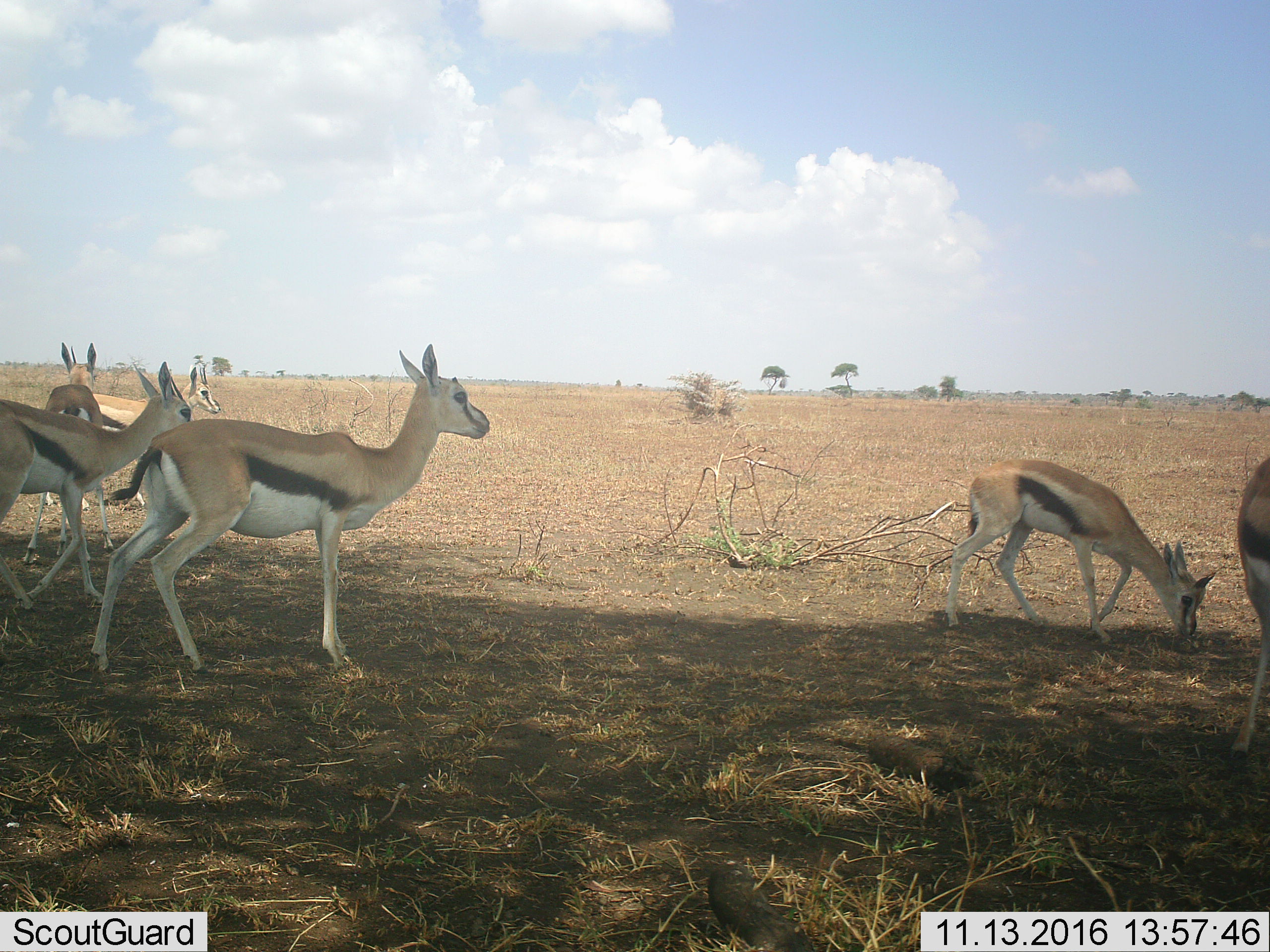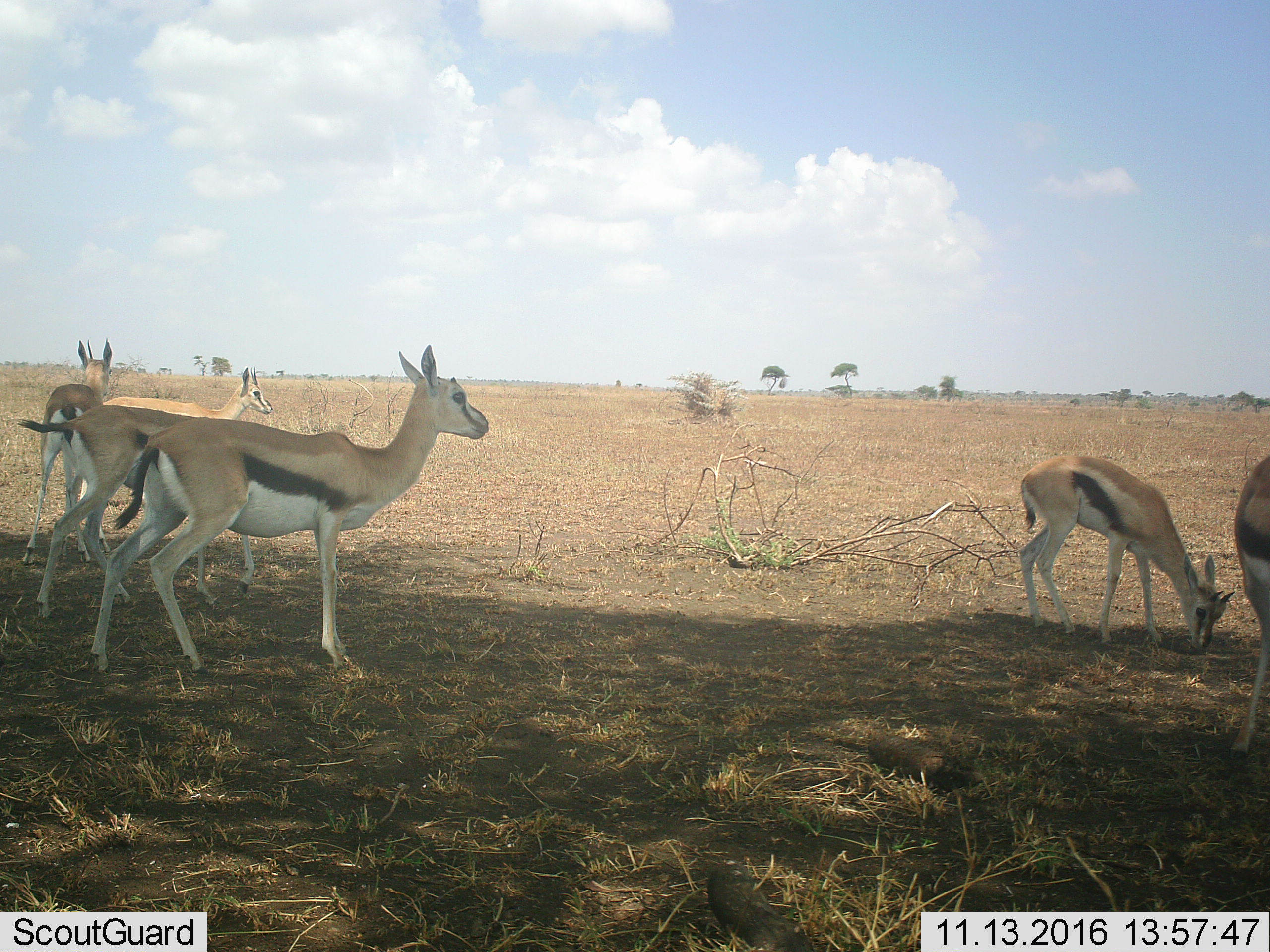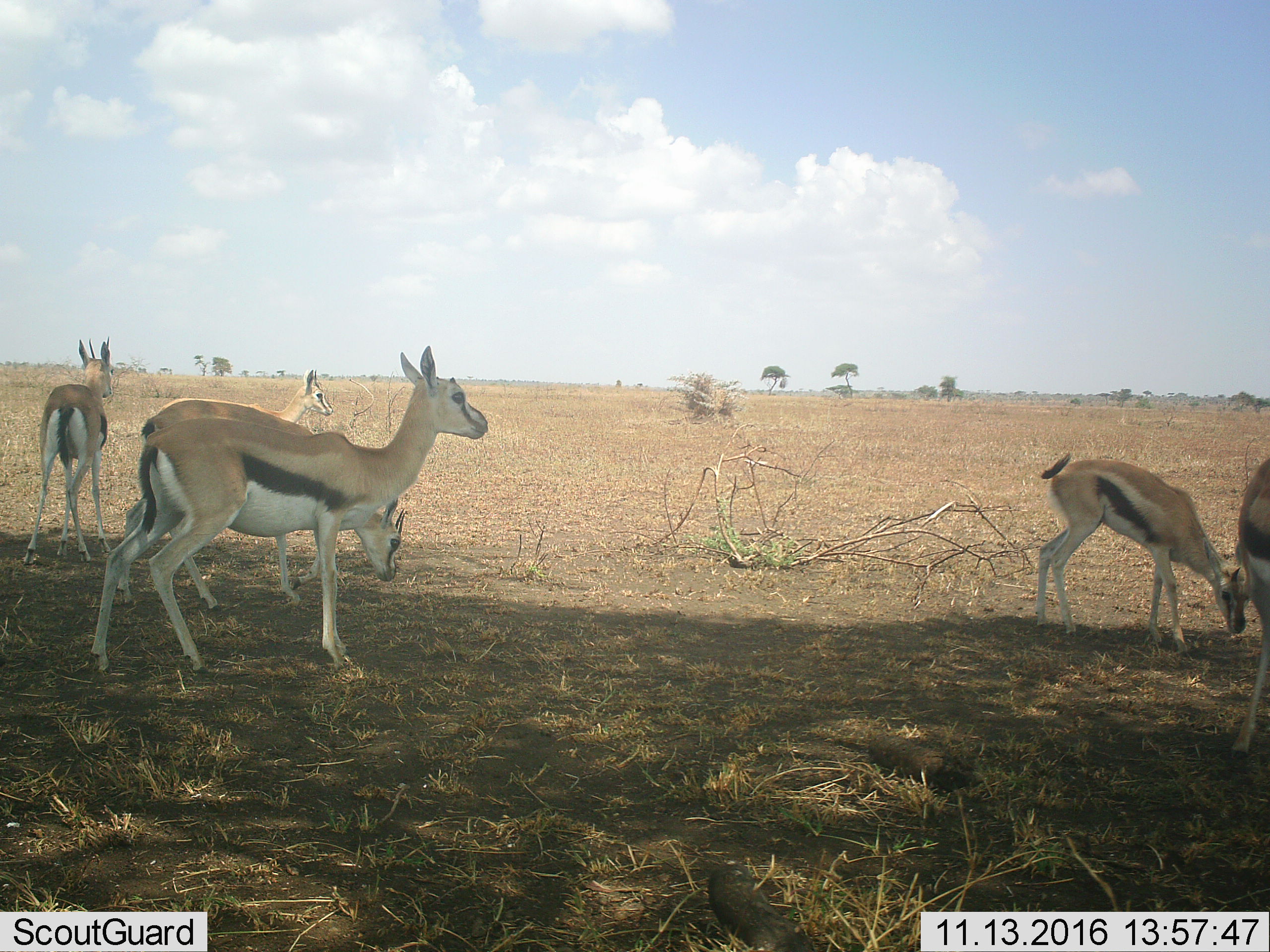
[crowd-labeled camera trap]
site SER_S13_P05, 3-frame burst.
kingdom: Animalia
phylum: Chordata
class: Mammalia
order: Artiodactyla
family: Bovidae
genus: Eudorcas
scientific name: Eudorcas thomsonii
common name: thomson's gazelle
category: gazellethomsons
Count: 6.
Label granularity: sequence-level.